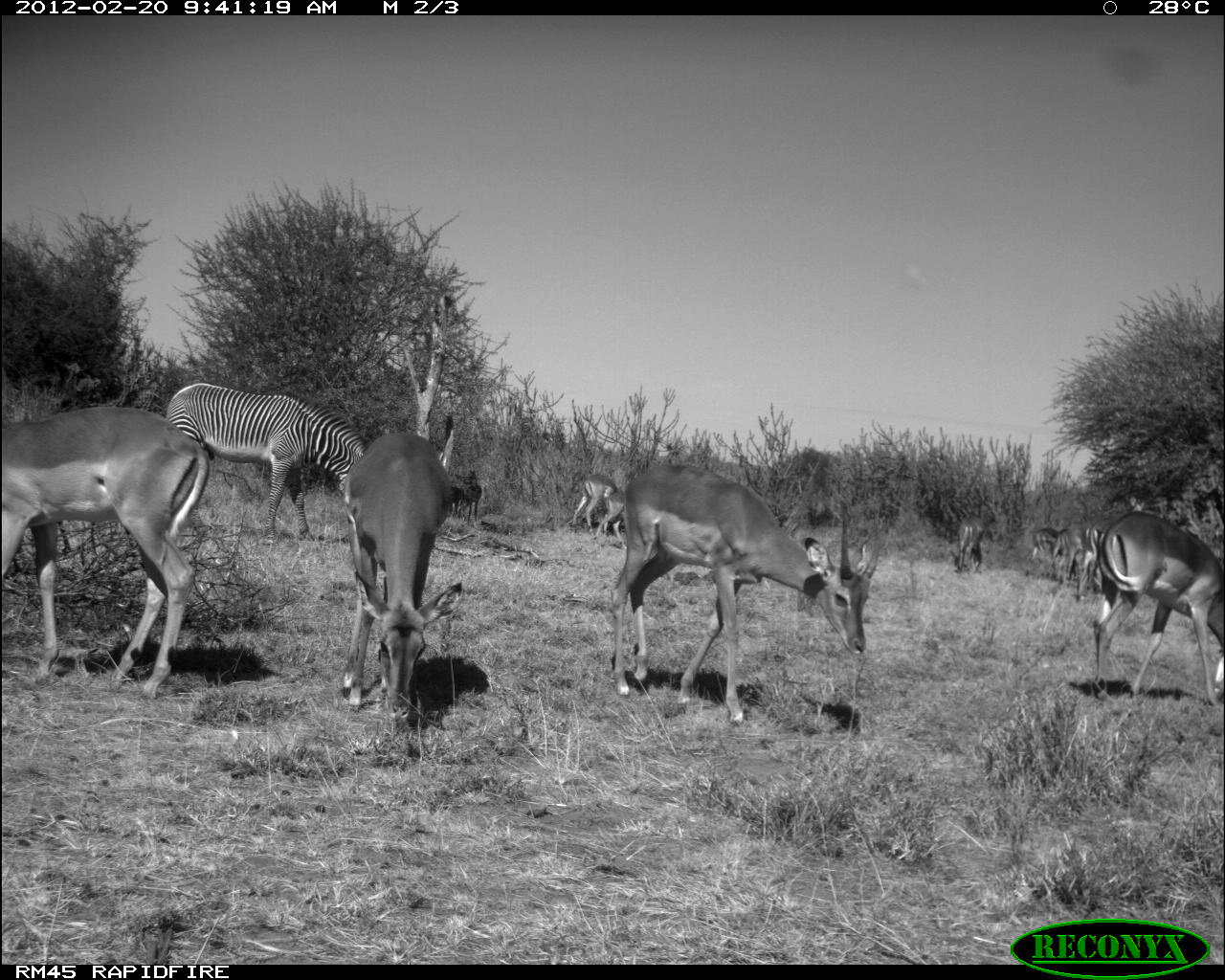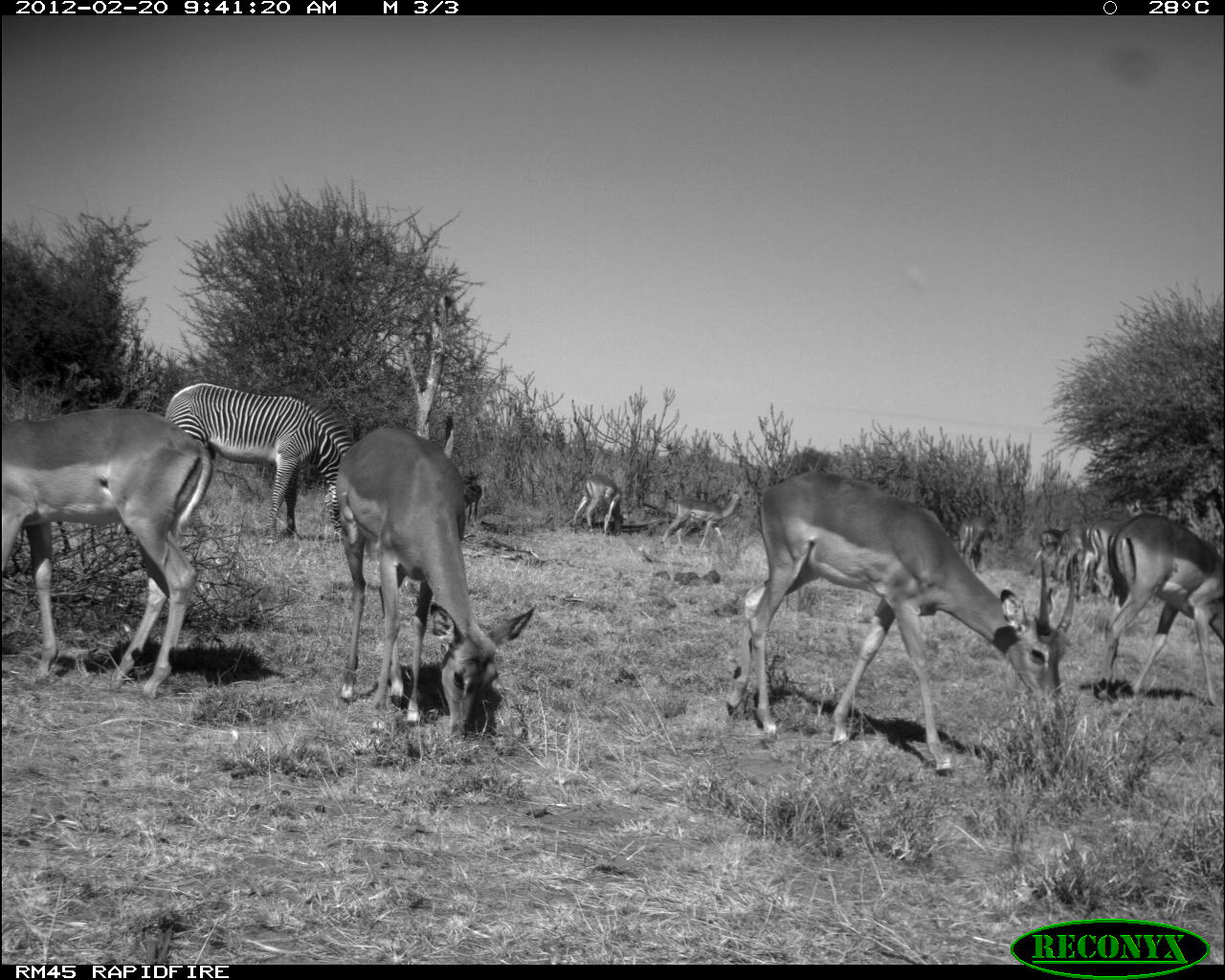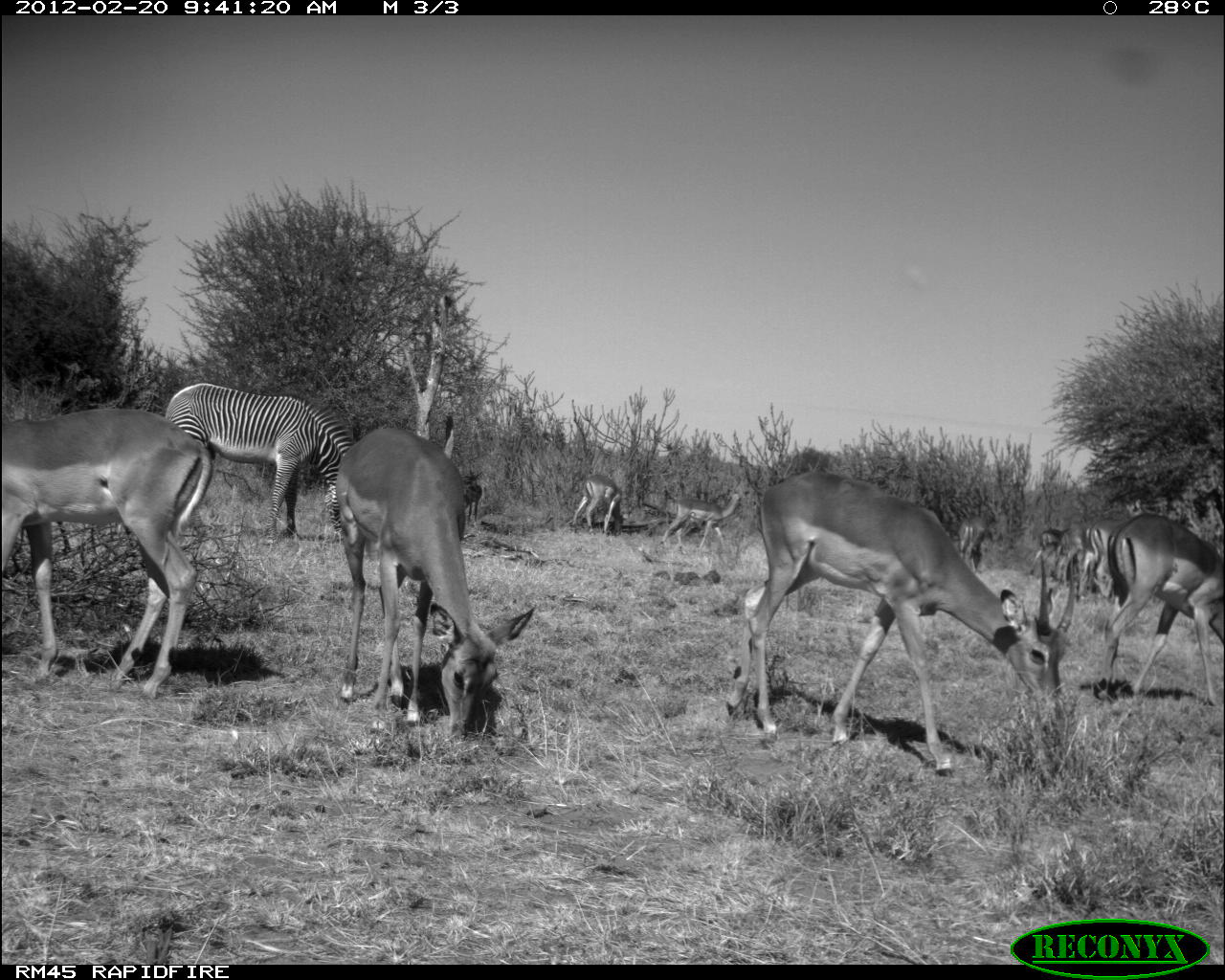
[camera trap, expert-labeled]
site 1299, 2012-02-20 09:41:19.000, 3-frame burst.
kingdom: Animalia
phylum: Chordata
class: Mammalia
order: Artiodactyla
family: Bovidae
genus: Aepyceros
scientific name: Aepyceros melampus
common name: impala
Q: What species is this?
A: Aepyceros melampus (impala).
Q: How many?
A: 8.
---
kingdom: Animalia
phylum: Chordata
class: Mammalia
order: Perissodactyla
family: Equidae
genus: Equus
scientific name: Equus grevyi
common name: grévy's zebra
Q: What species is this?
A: Equus grevyi (grévy's zebra).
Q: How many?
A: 1.